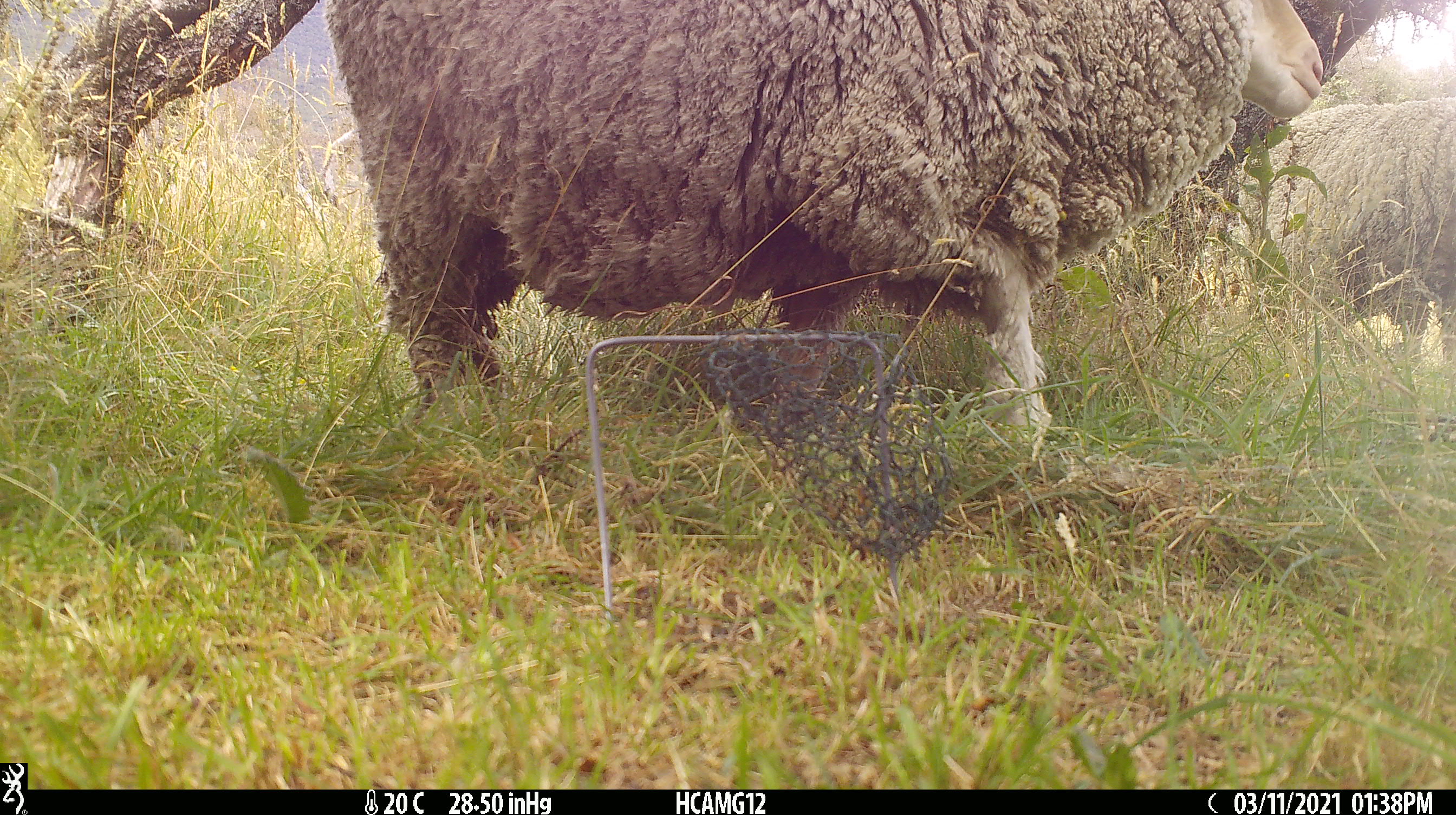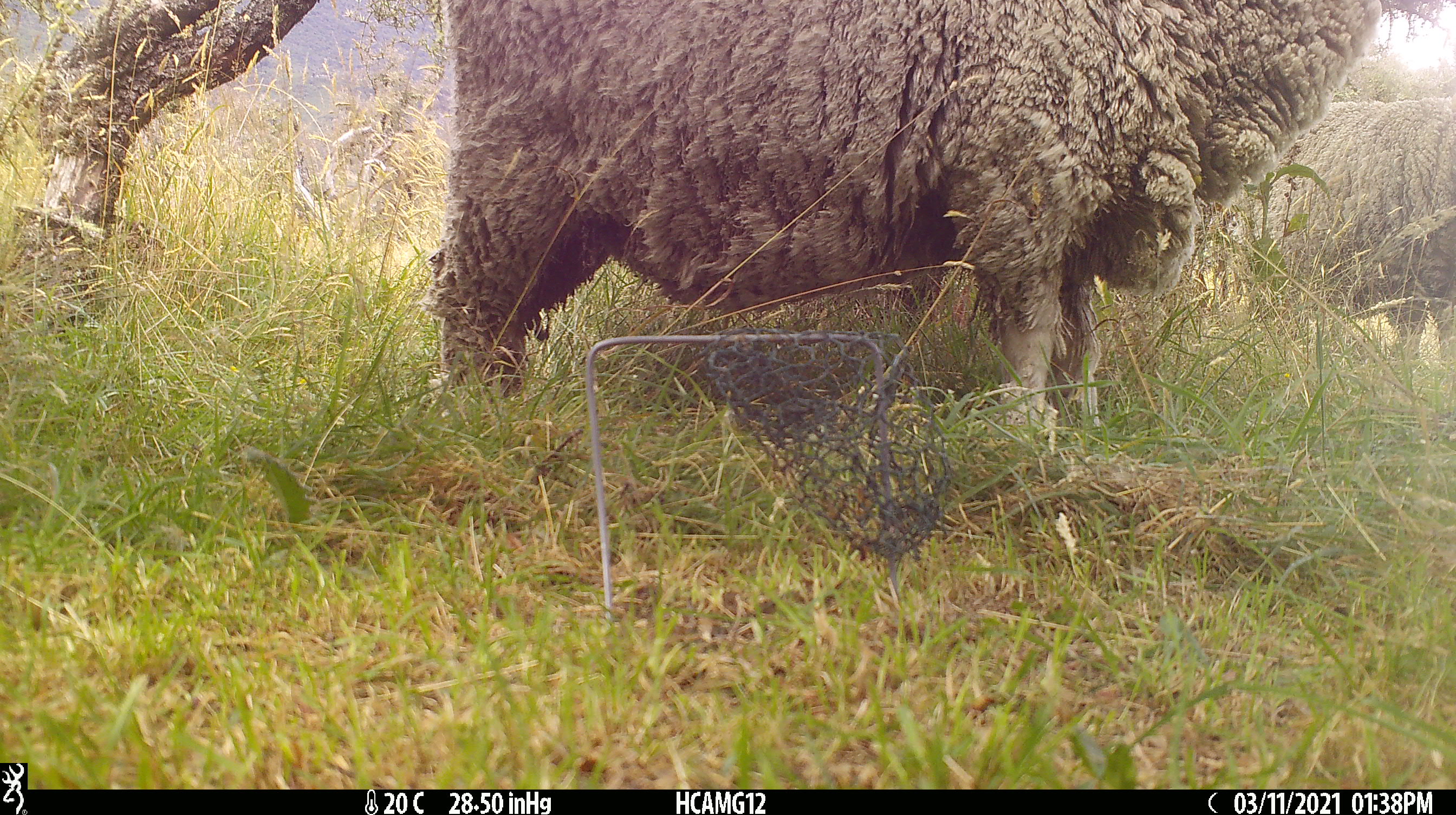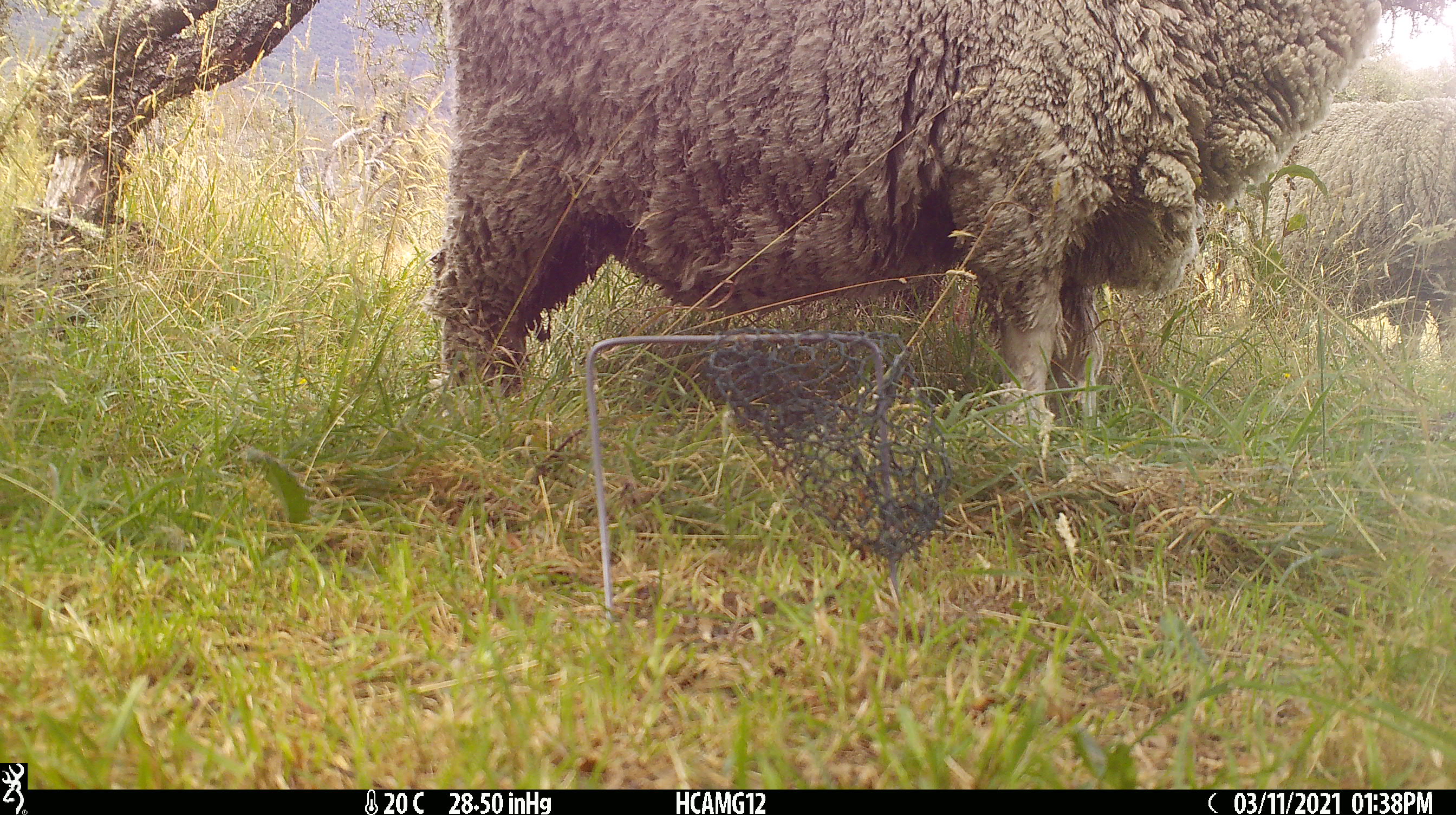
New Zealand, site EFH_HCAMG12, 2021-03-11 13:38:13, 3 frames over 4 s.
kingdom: Animalia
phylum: Chordata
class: Mammalia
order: Artiodactyla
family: Bovidae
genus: Ovis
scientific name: Ovis aries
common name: domestic sheep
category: sheep